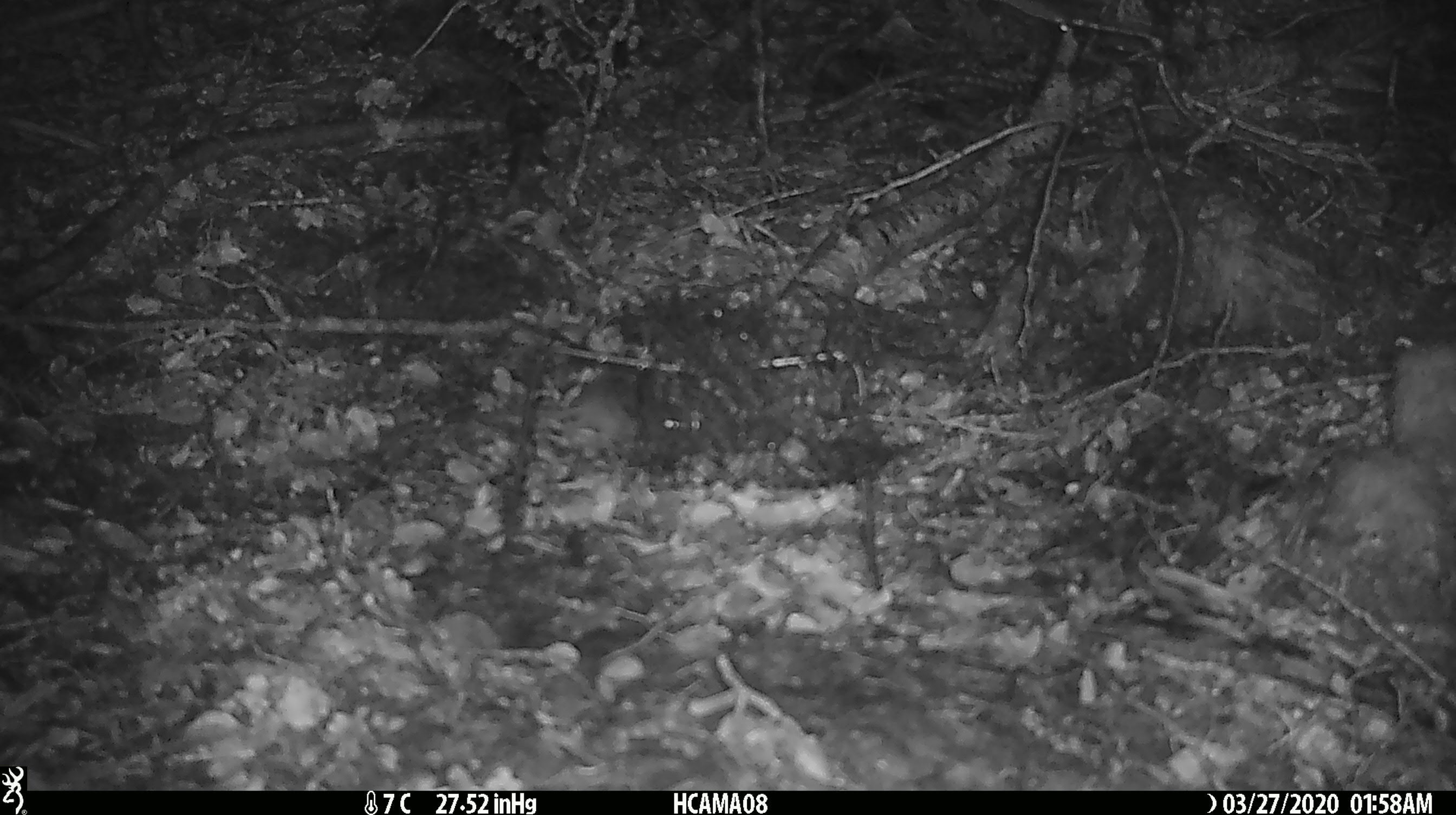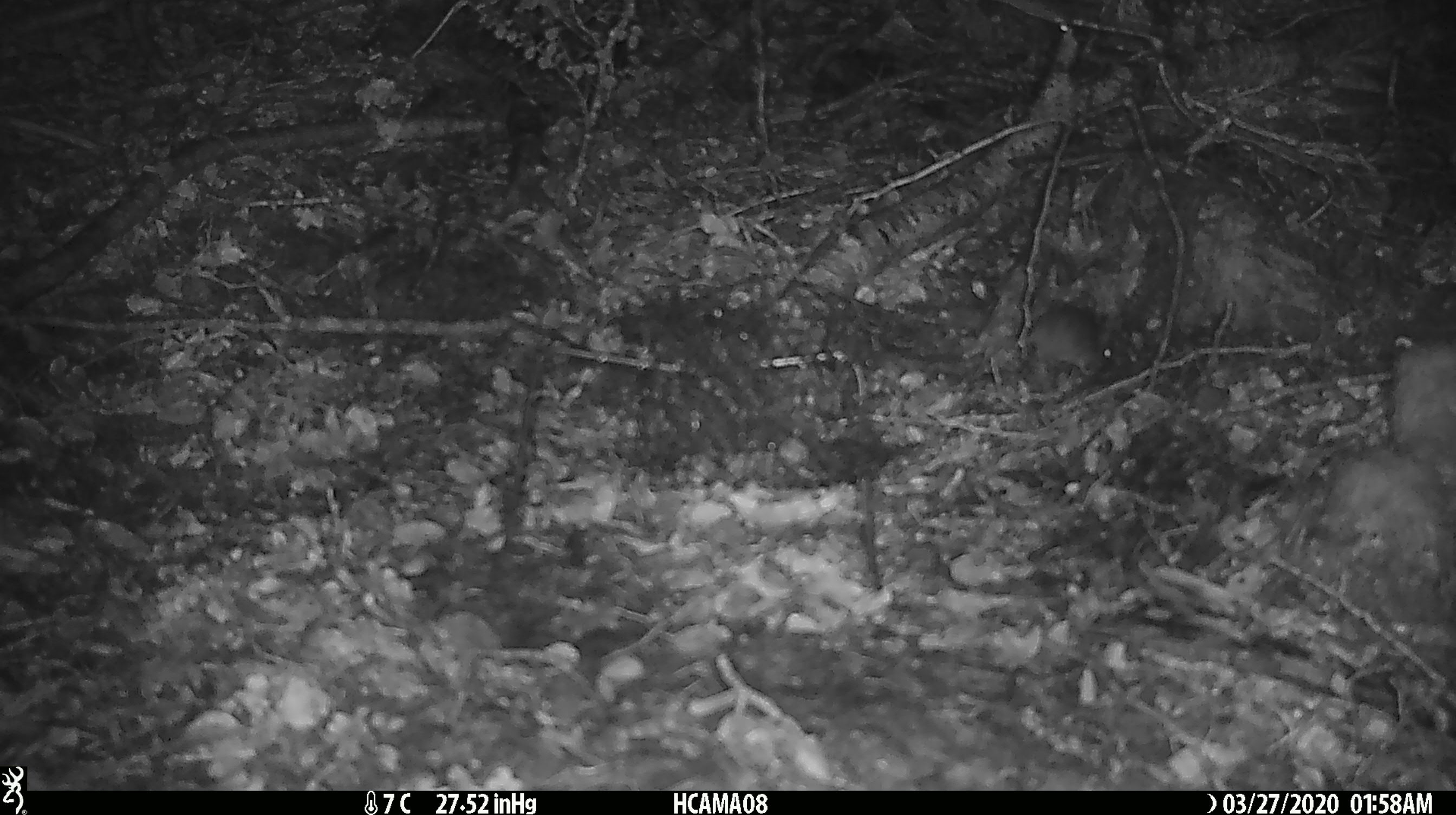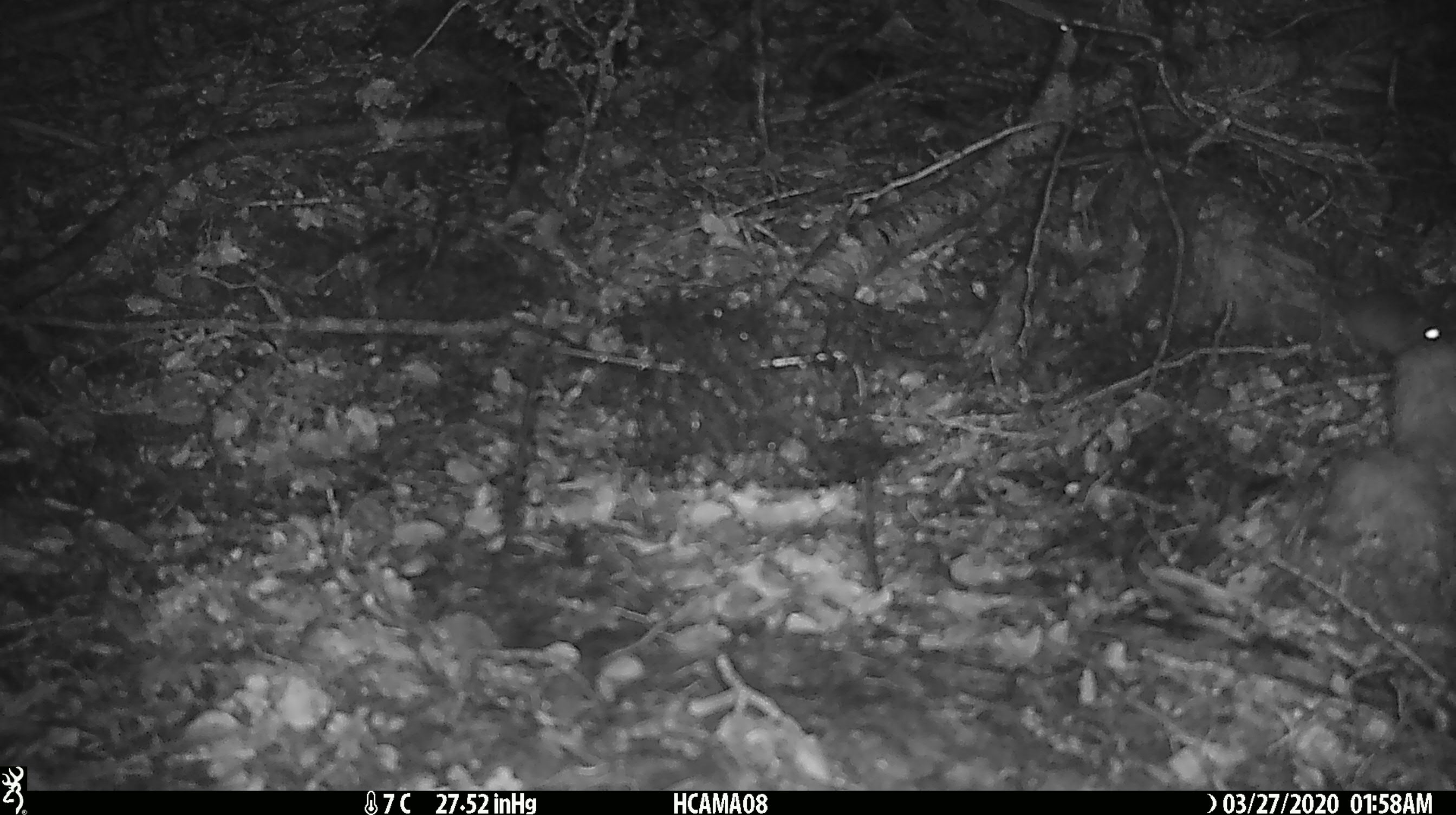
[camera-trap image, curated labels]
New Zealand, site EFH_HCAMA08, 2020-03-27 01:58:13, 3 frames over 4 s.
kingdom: Animalia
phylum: Chordata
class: Mammalia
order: Rodentia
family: Muridae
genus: Mus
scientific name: Mus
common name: mouse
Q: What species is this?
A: Mouse (Mus).